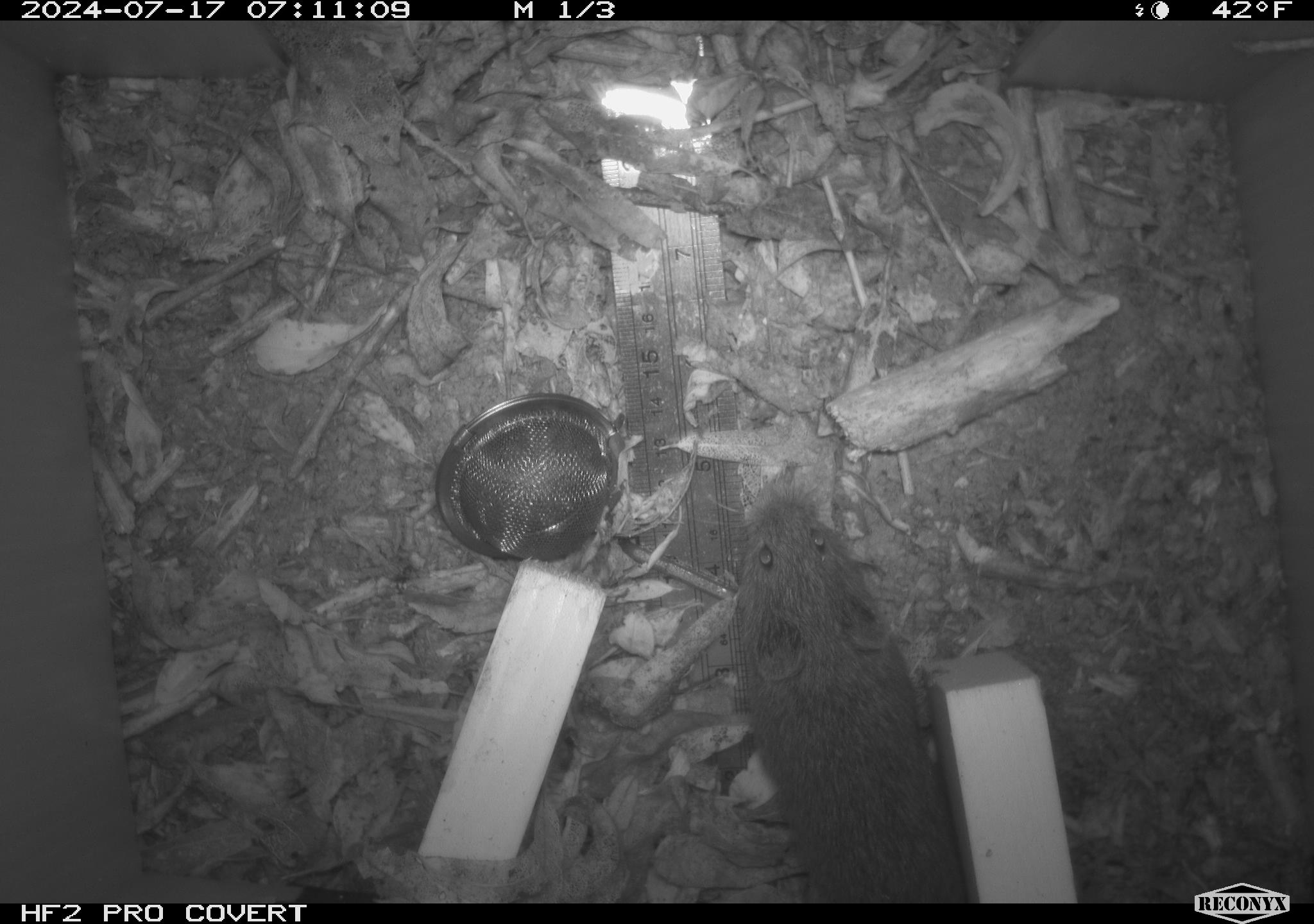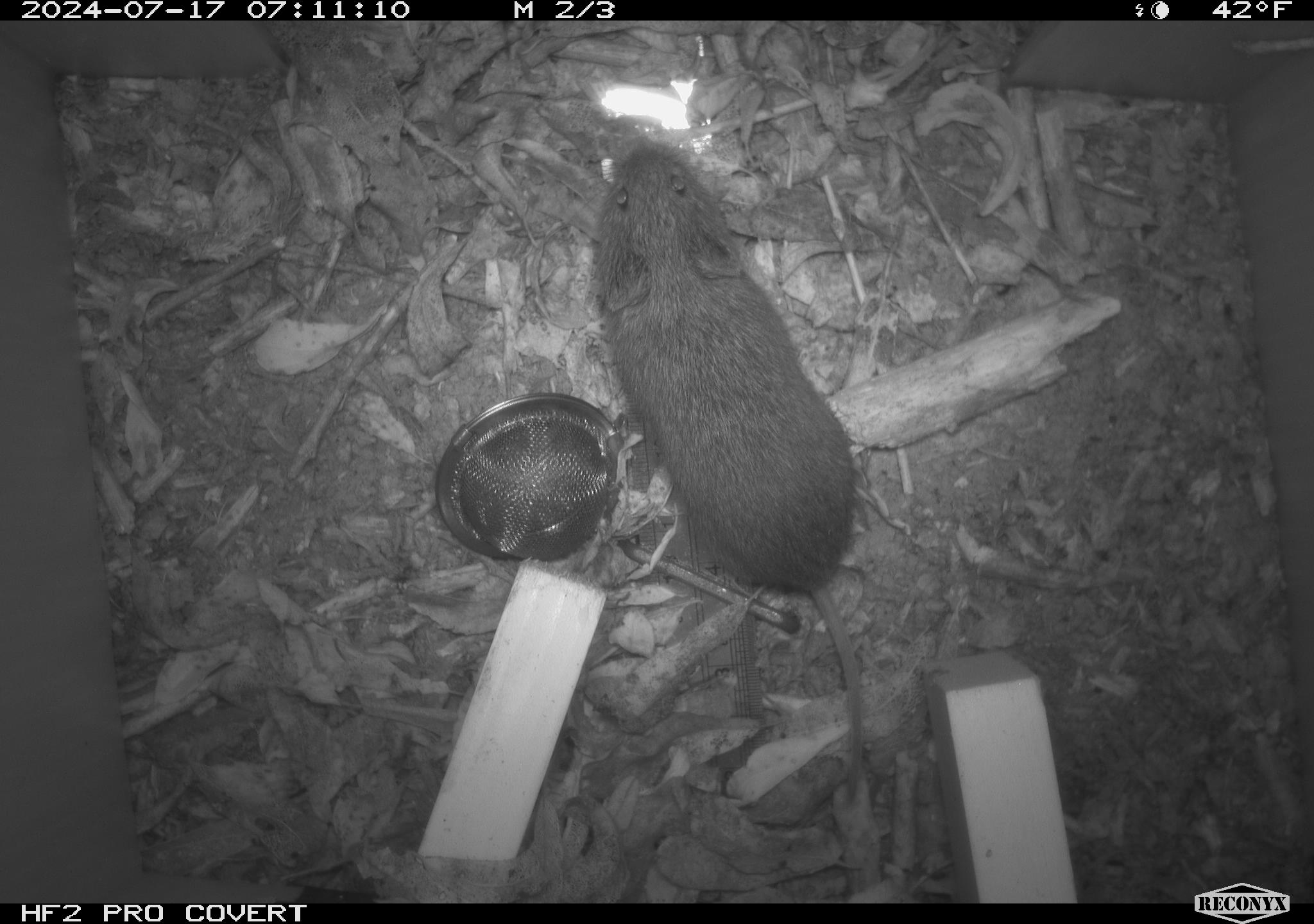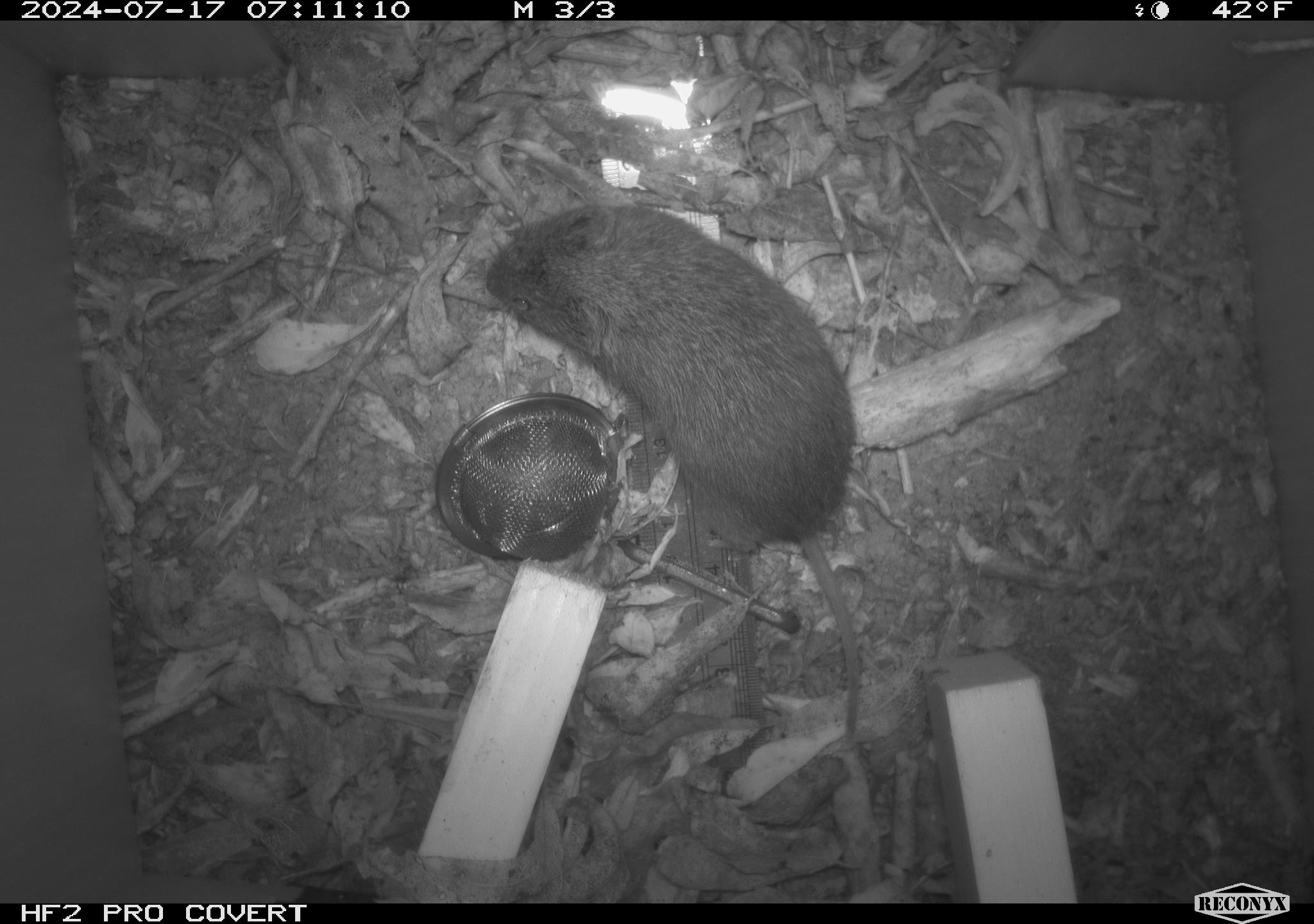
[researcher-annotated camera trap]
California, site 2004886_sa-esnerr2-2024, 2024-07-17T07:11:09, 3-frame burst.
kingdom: Animalia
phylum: Chordata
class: Mammalia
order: Rodentia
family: Cricetidae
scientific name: Cricetidae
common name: hamsters, voles, lemmings, and allies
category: cricetidae family